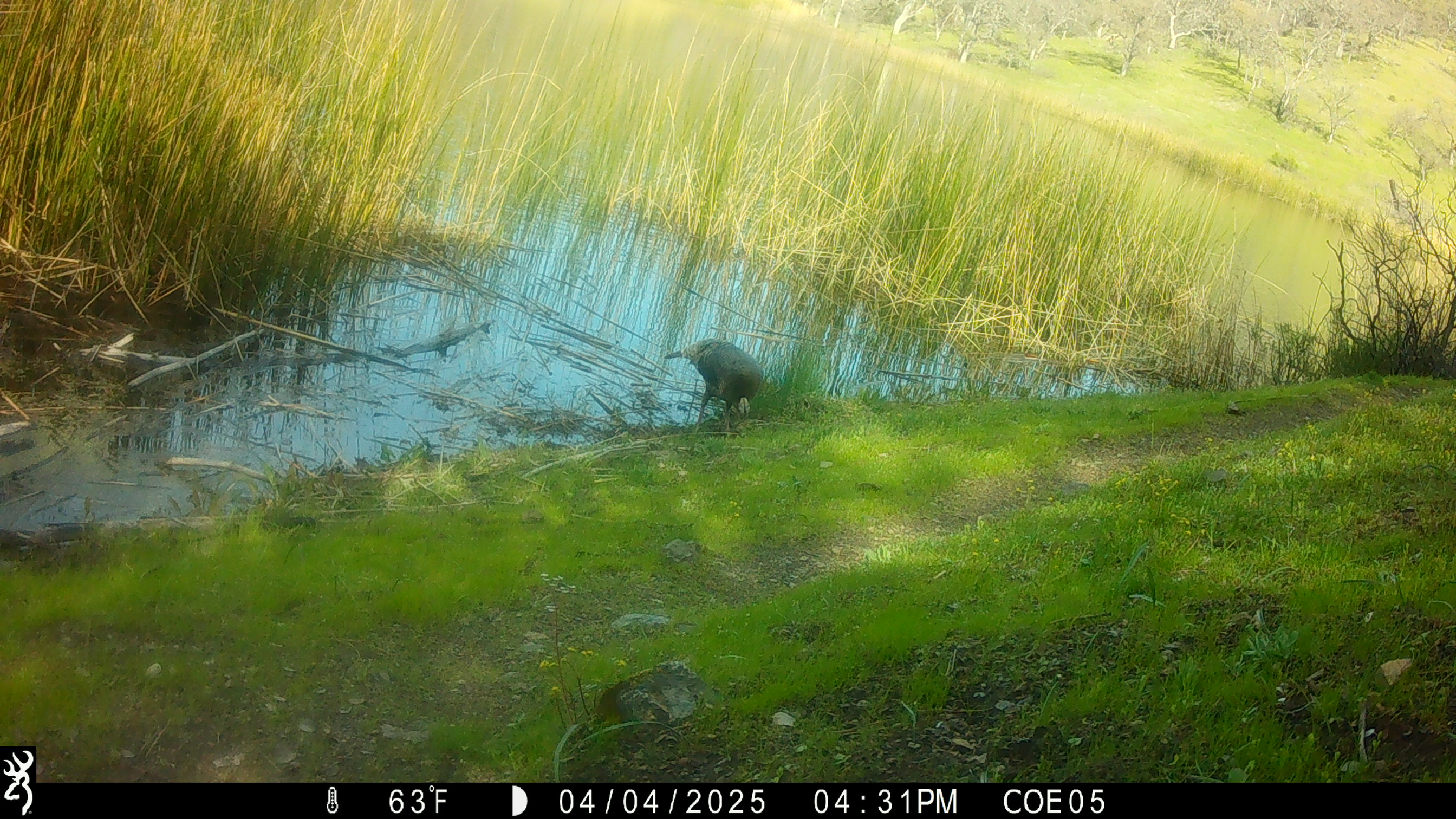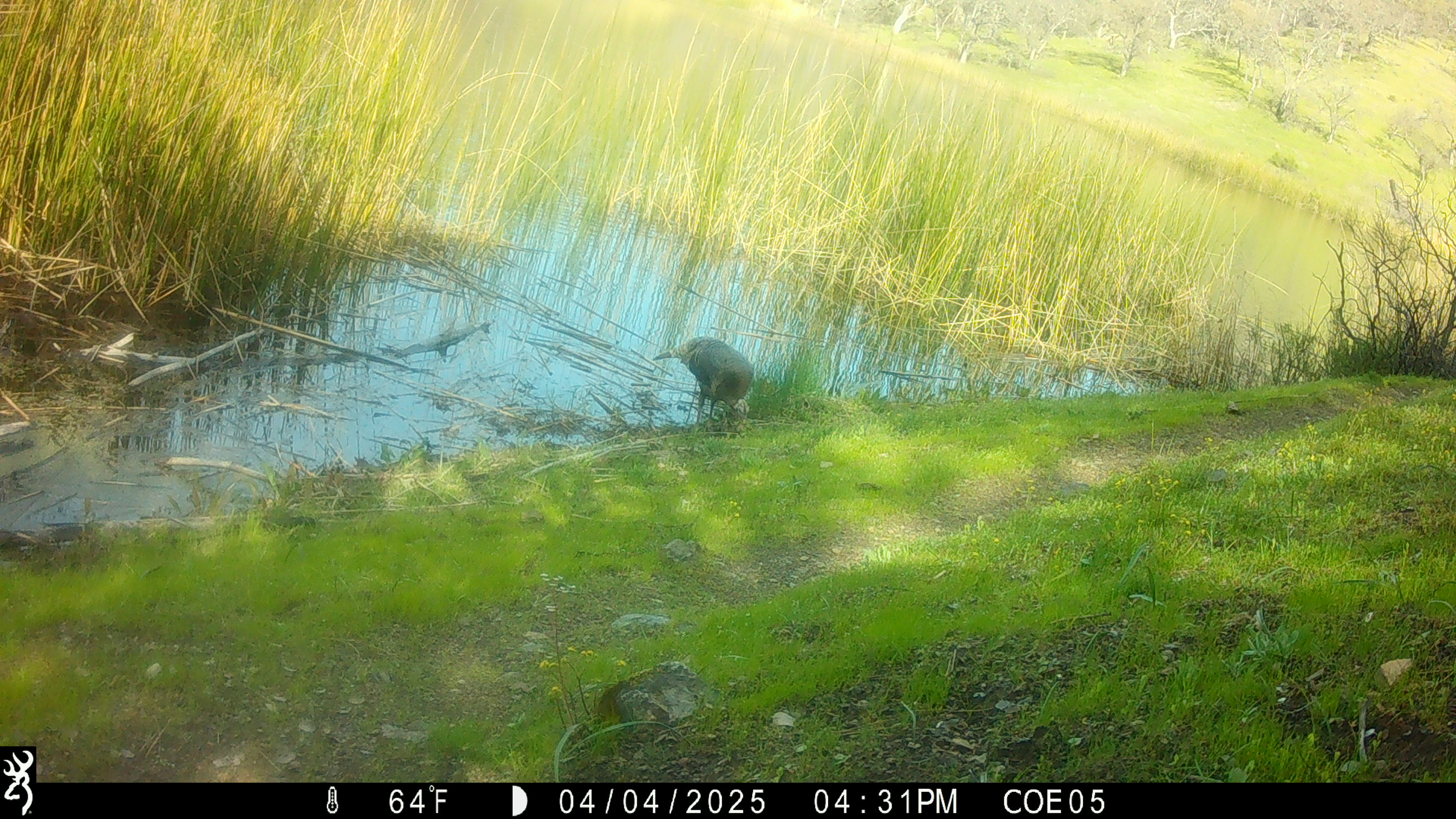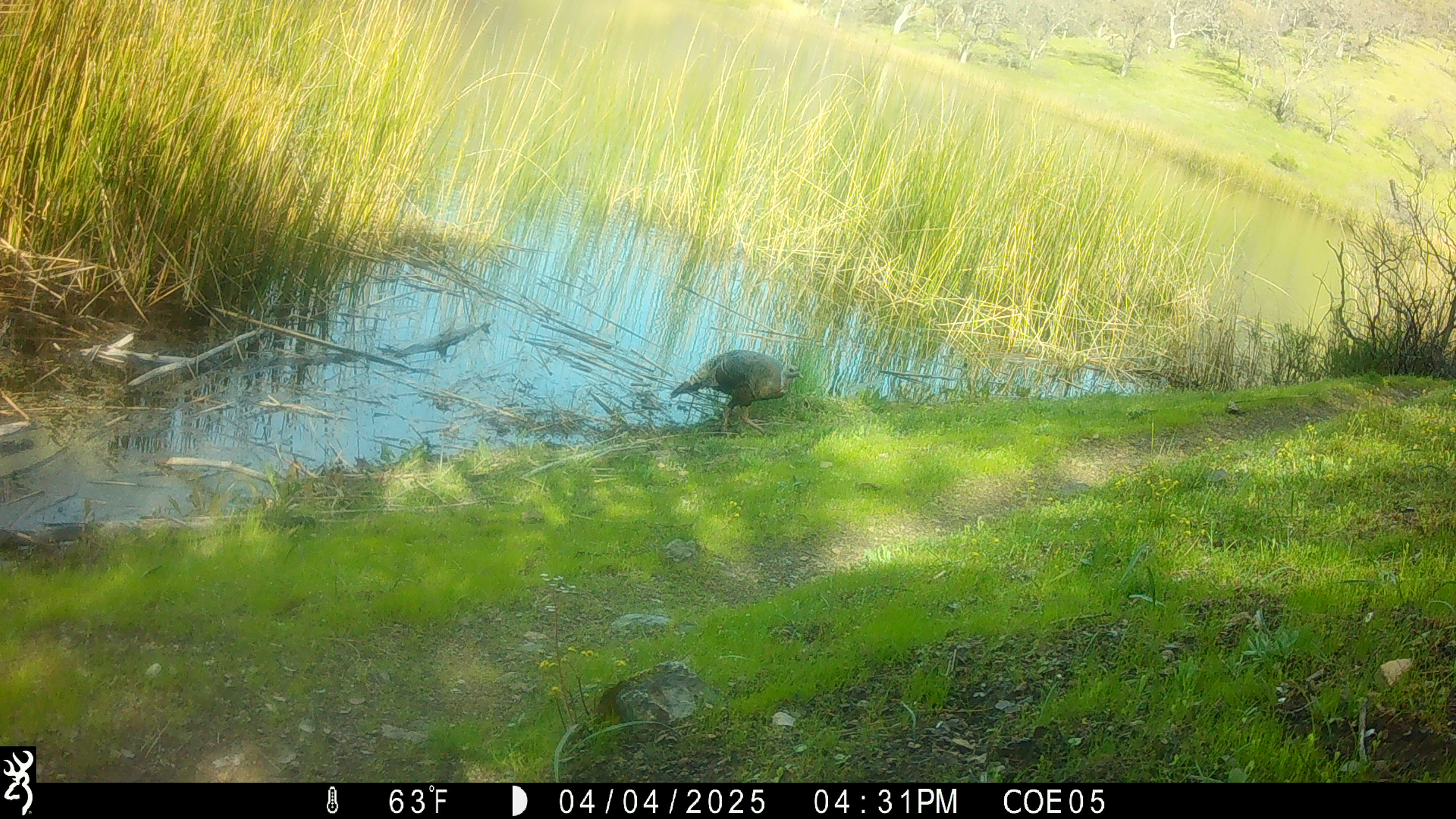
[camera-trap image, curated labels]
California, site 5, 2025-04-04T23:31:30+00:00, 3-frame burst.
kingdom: Animalia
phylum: Chordata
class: Aves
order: Galliformes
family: Phasianidae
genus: Meleagris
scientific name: Meleagris gallopavo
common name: turkey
Turkey (Meleagris gallopavo).